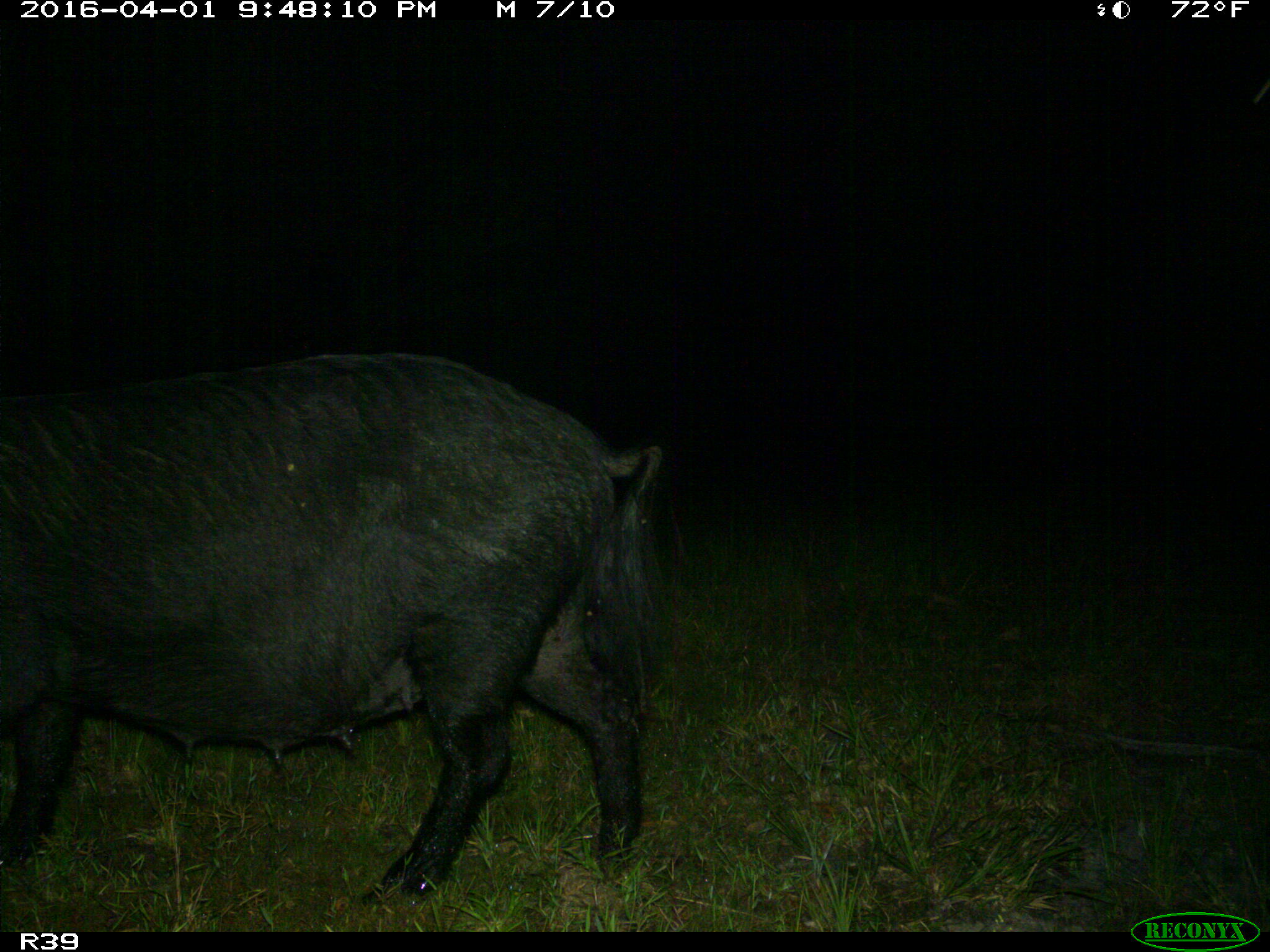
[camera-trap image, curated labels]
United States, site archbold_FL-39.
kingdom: Animalia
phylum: Chordata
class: Mammalia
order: Artiodactyla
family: Suidae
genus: Sus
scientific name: Sus scrofa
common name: wild boar